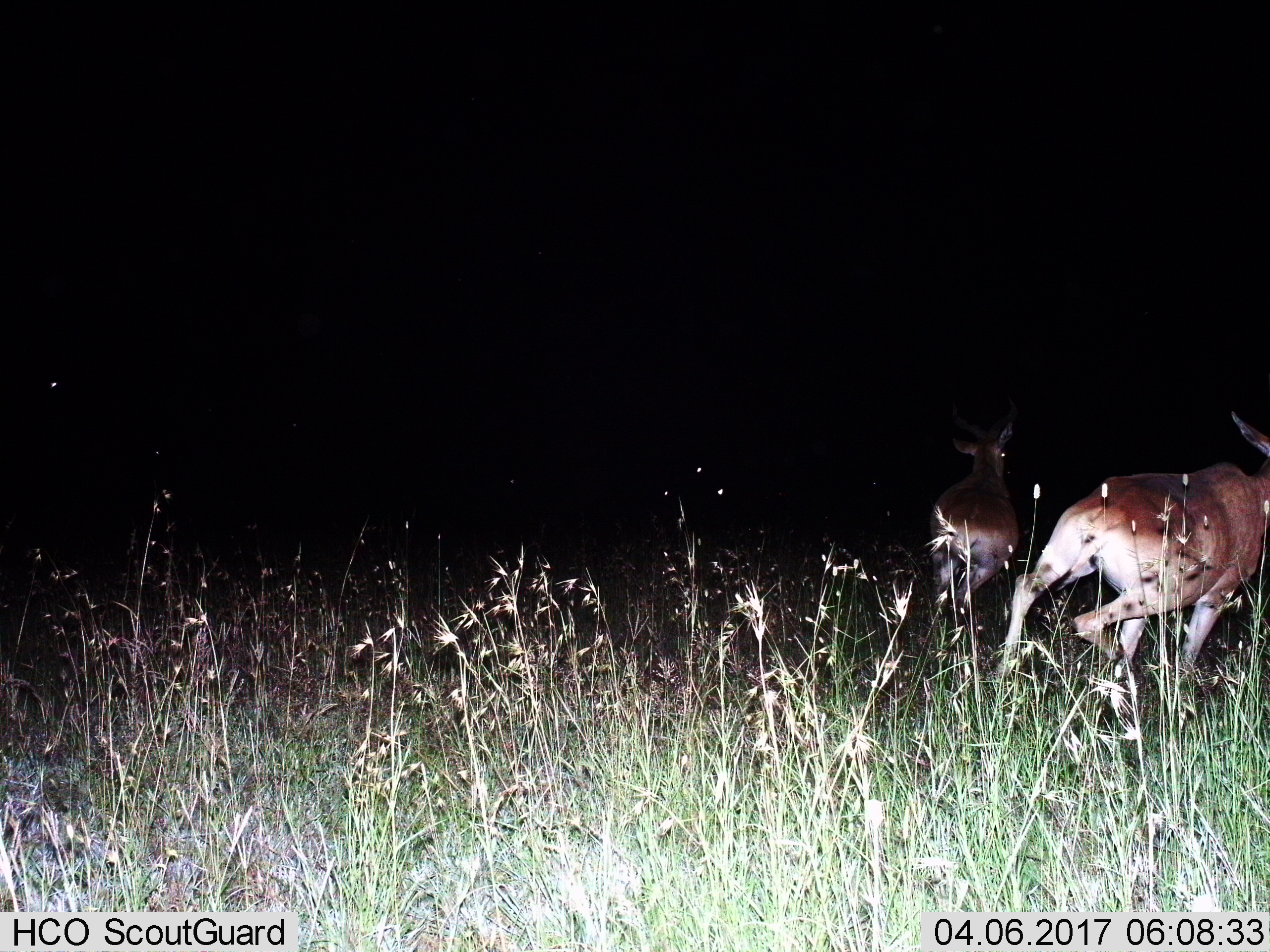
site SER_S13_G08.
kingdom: Animalia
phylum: Chordata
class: Mammalia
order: Artiodactyla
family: Bovidae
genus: Alcelaphus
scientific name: Alcelaphus buselaphus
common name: hartebeest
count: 2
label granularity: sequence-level